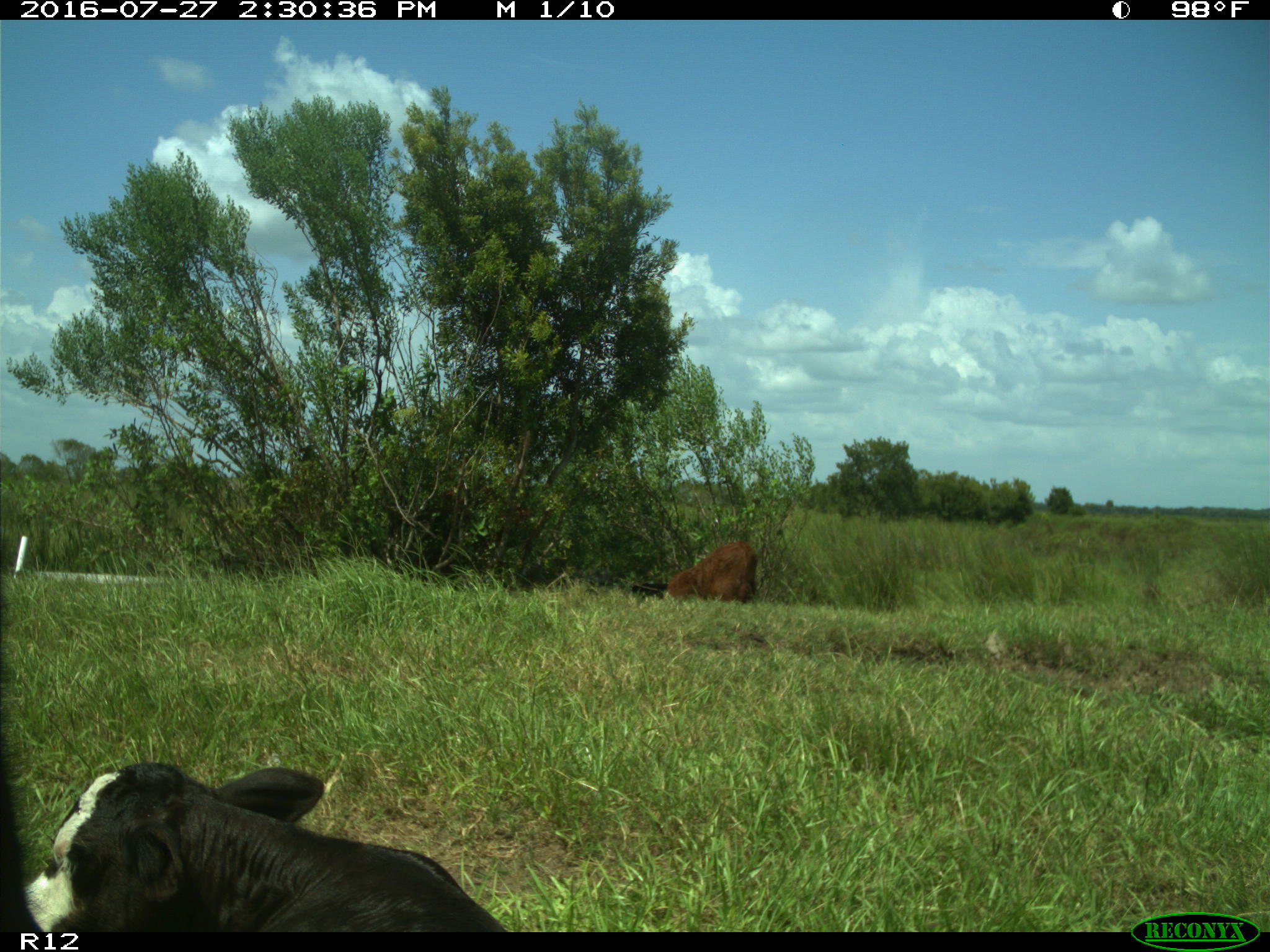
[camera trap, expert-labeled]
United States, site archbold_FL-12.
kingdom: Animalia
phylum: Chordata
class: Mammalia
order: Artiodactyla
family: Bovidae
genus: Bos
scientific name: Bos taurus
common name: domestic cow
Bos taurus (domestic cow).